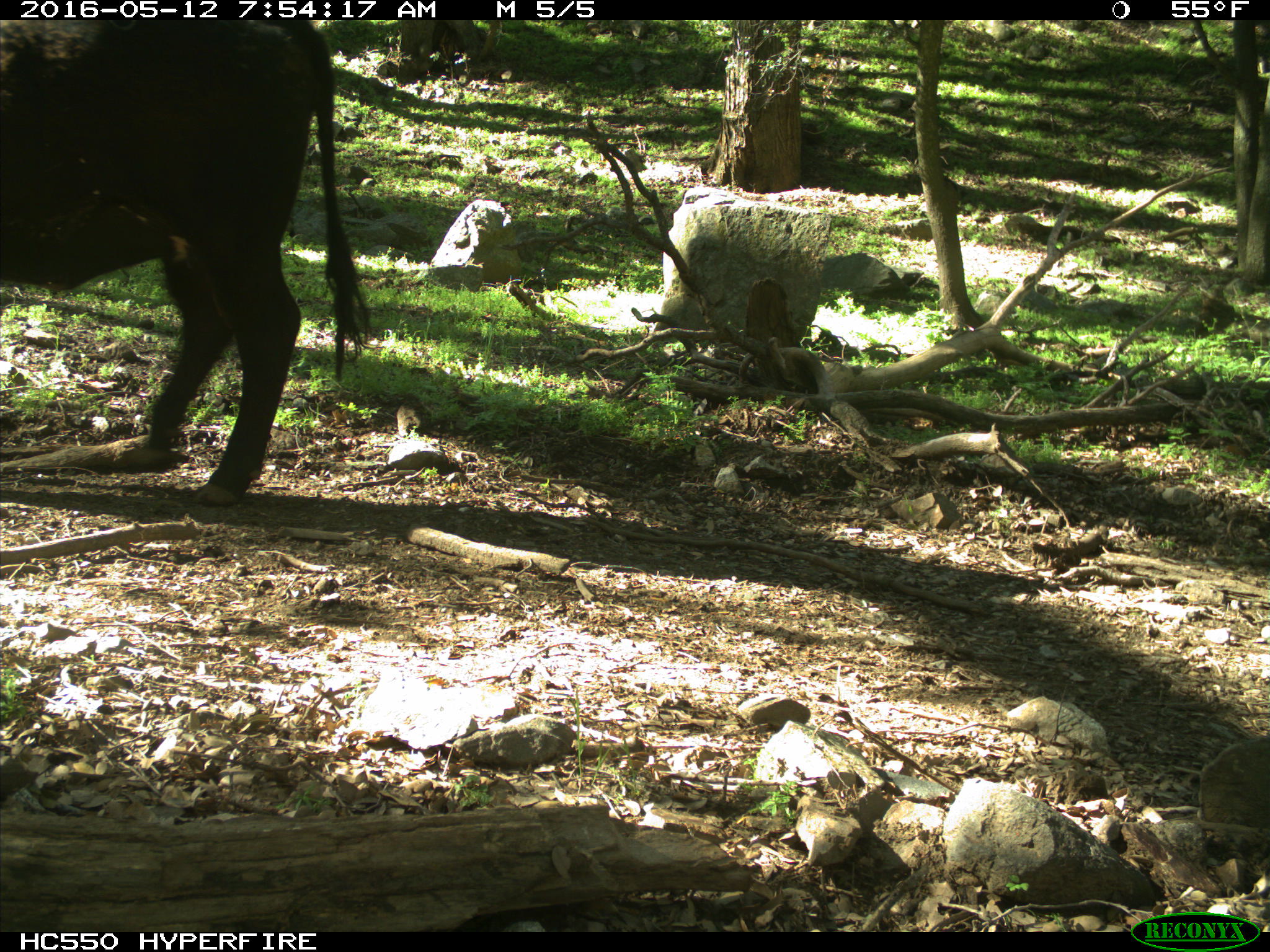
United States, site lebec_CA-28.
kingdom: Animalia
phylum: Chordata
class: Mammalia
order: Artiodactyla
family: Bovidae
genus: Bos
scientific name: Bos taurus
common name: domestic cow